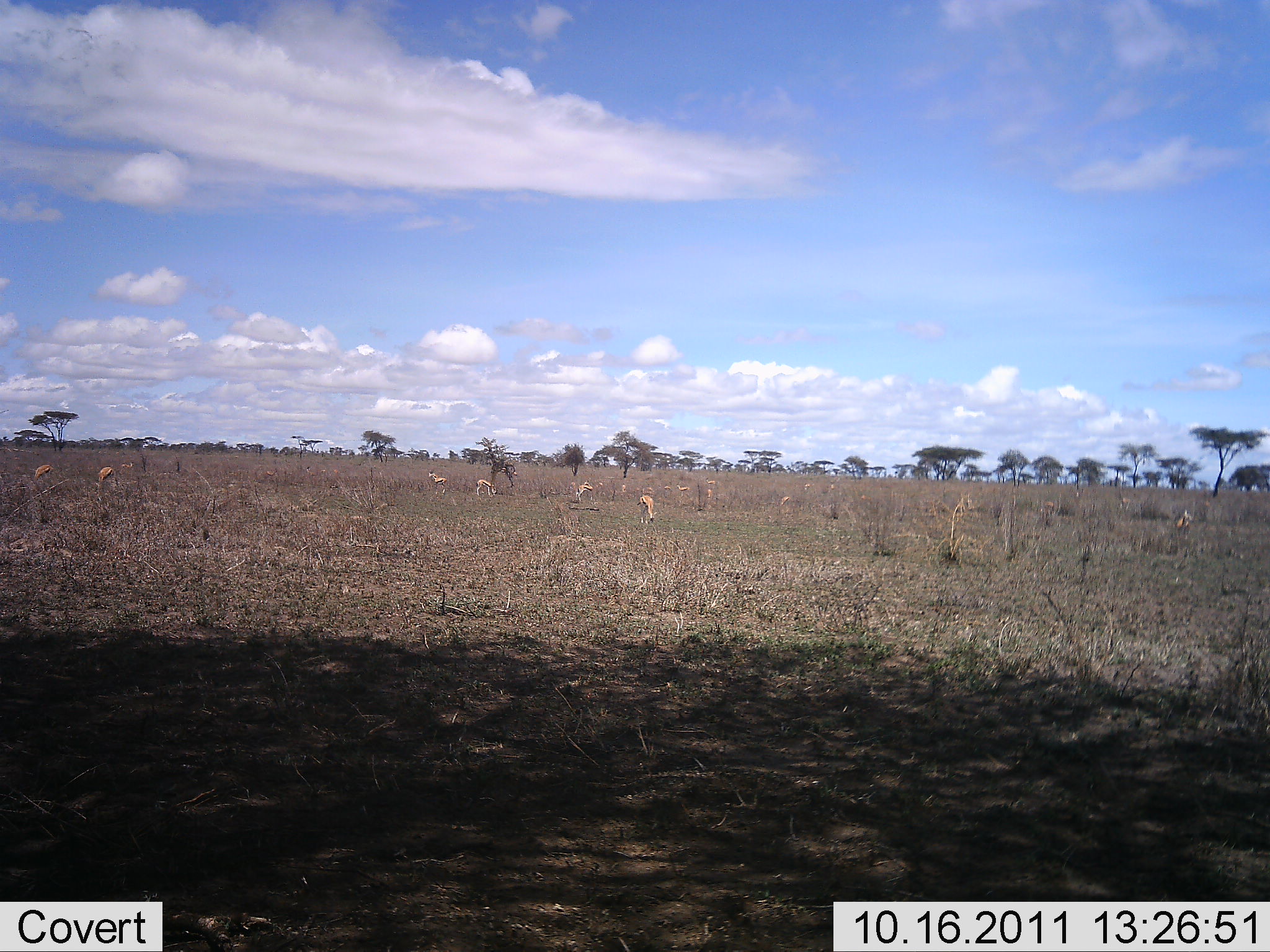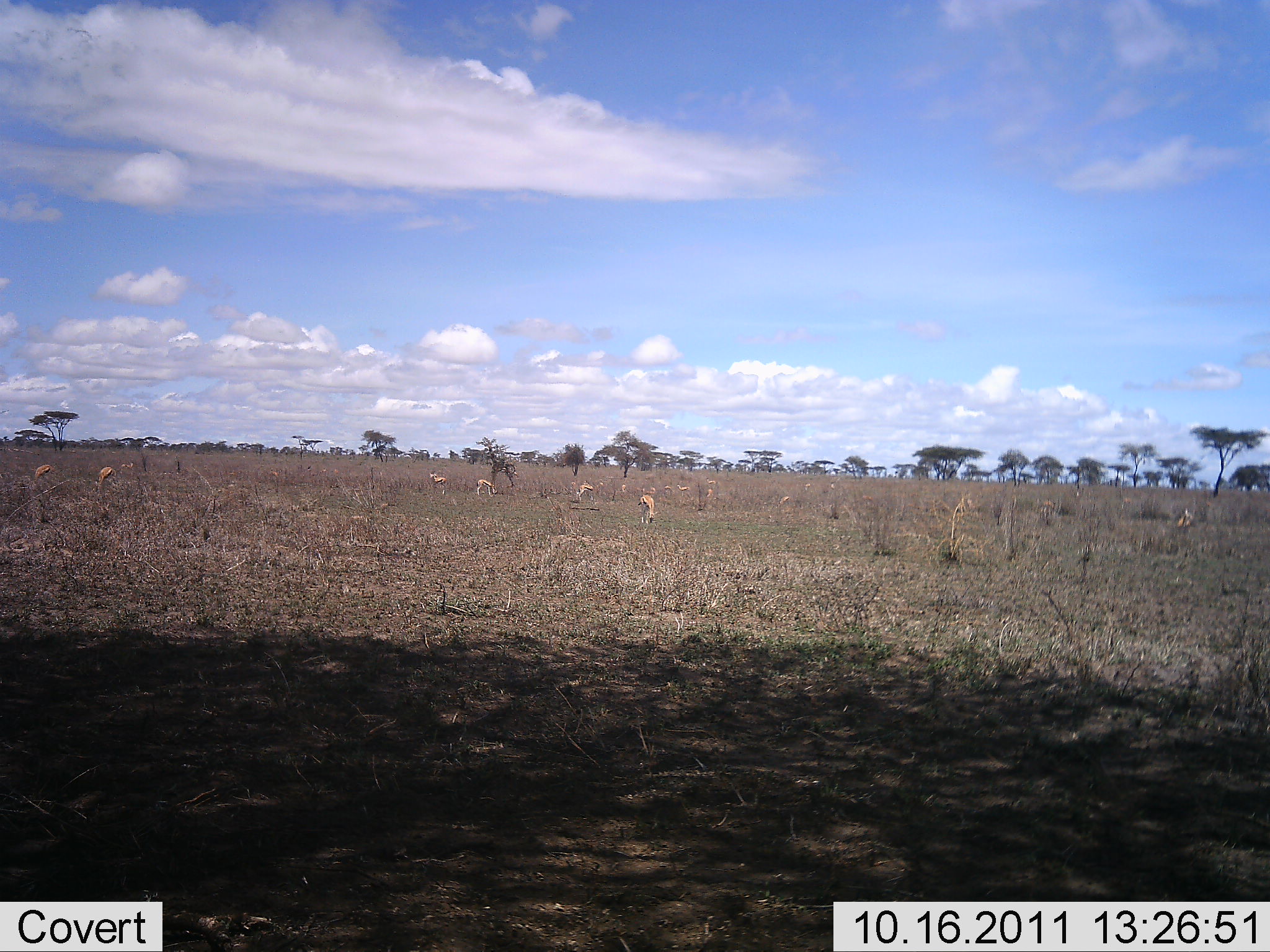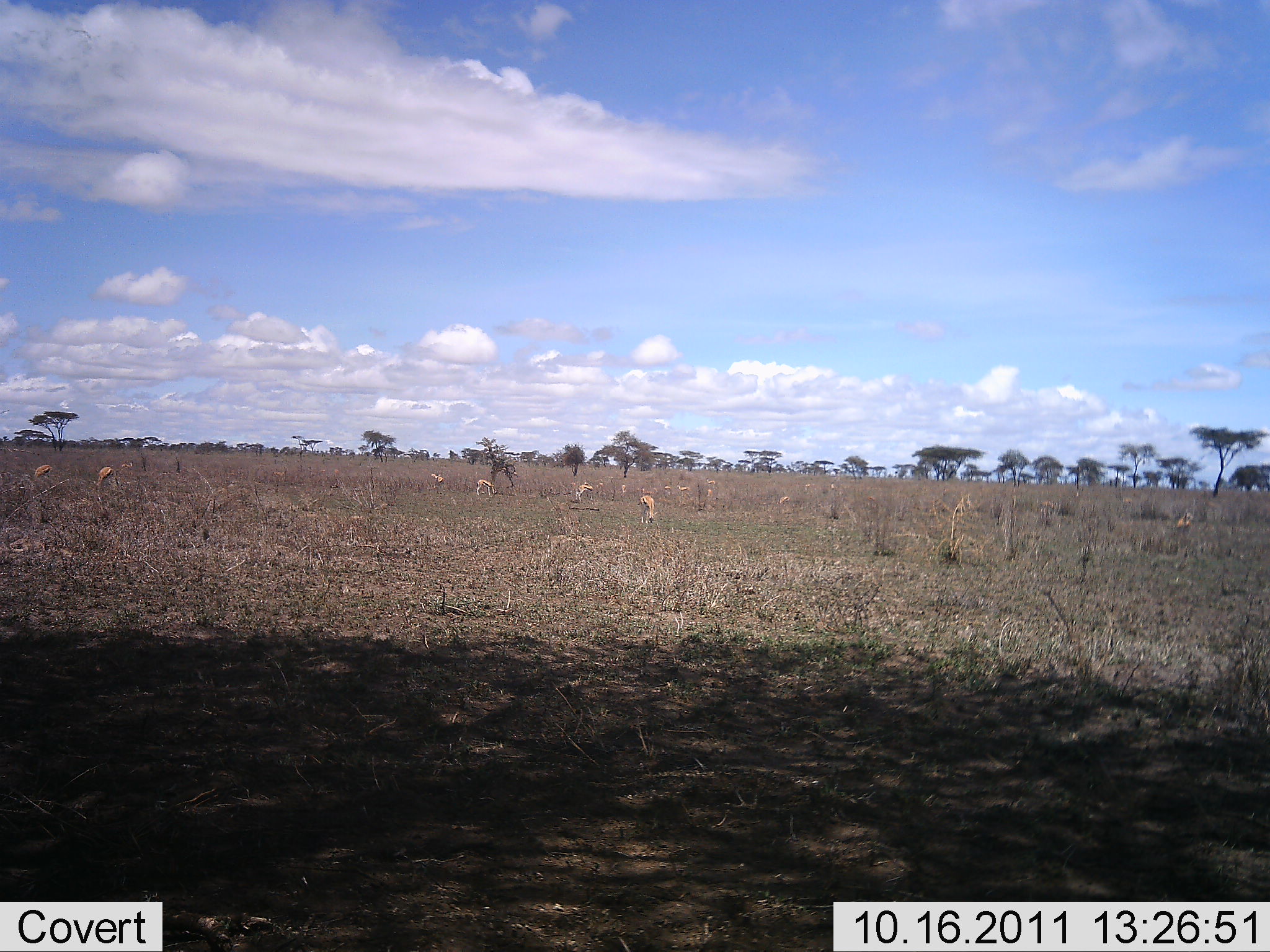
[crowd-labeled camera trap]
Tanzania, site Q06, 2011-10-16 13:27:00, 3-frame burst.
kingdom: Animalia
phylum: Chordata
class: Mammalia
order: Artiodactyla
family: Bovidae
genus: Eudorcas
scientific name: Eudorcas thomsonii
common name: thomson's gazelle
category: gazellethomsons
Gazellethomsons (thomson's gazelle) (Eudorcas thomsonii), count 7. Behavior (volunteer vote fractions): standing 36%, resting 0%, moving 9%, interacting 0%. Young present (vote fraction): 0%. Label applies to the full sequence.